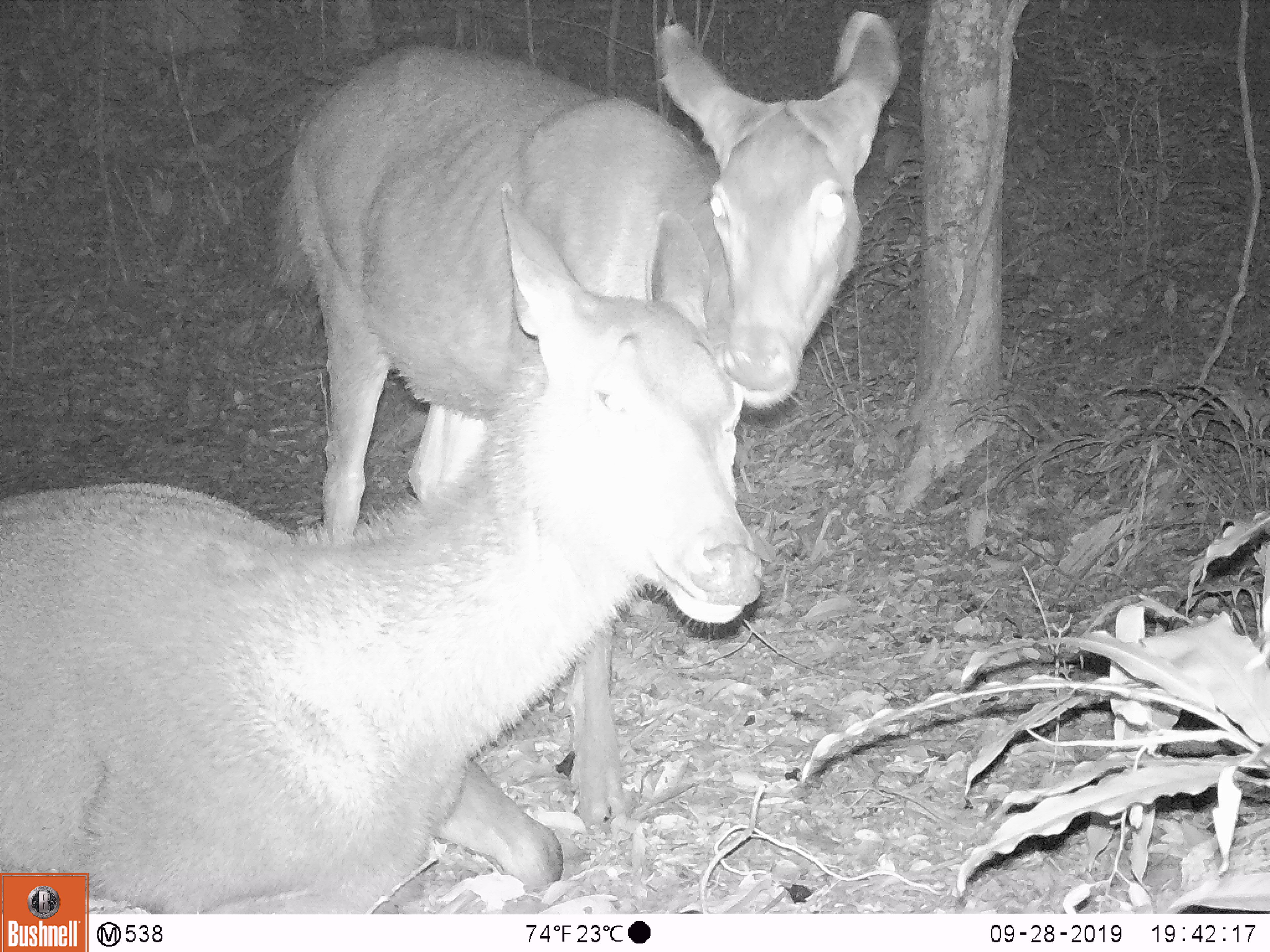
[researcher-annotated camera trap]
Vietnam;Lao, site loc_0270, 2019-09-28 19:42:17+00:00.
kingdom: Animalia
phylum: Chordata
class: Mammalia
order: Artiodactyla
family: Cervidae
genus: Rusa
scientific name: Rusa unicolor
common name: sambar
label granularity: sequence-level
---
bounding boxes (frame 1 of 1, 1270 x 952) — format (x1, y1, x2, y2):
sambar: (0, 181, 761, 916); (266, 8, 903, 828)